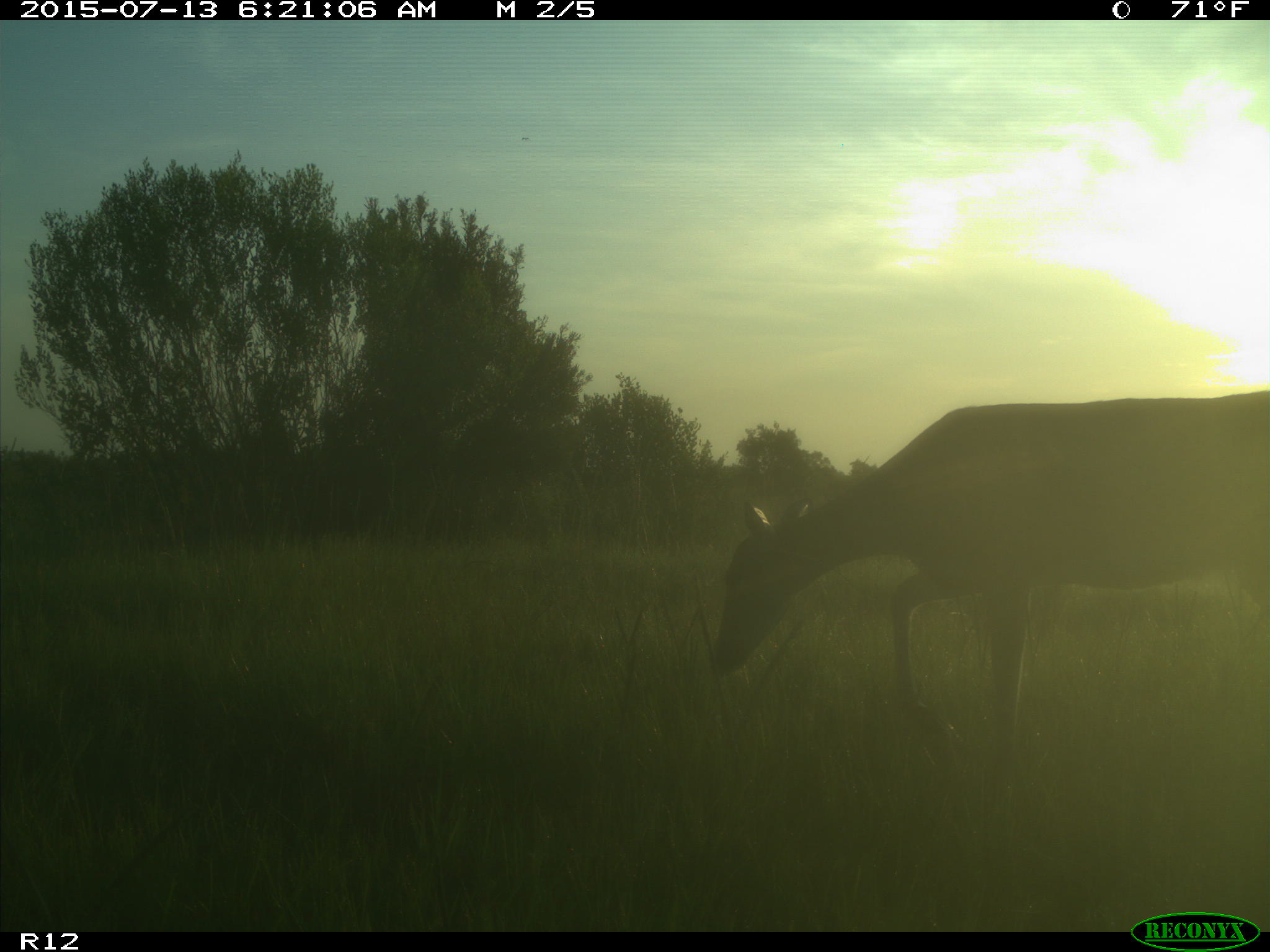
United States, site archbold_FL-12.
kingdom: Animalia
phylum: Chordata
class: Mammalia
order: Artiodactyla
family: Cervidae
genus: Odocoileus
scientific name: Odocoileus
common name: deer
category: unidentified deer